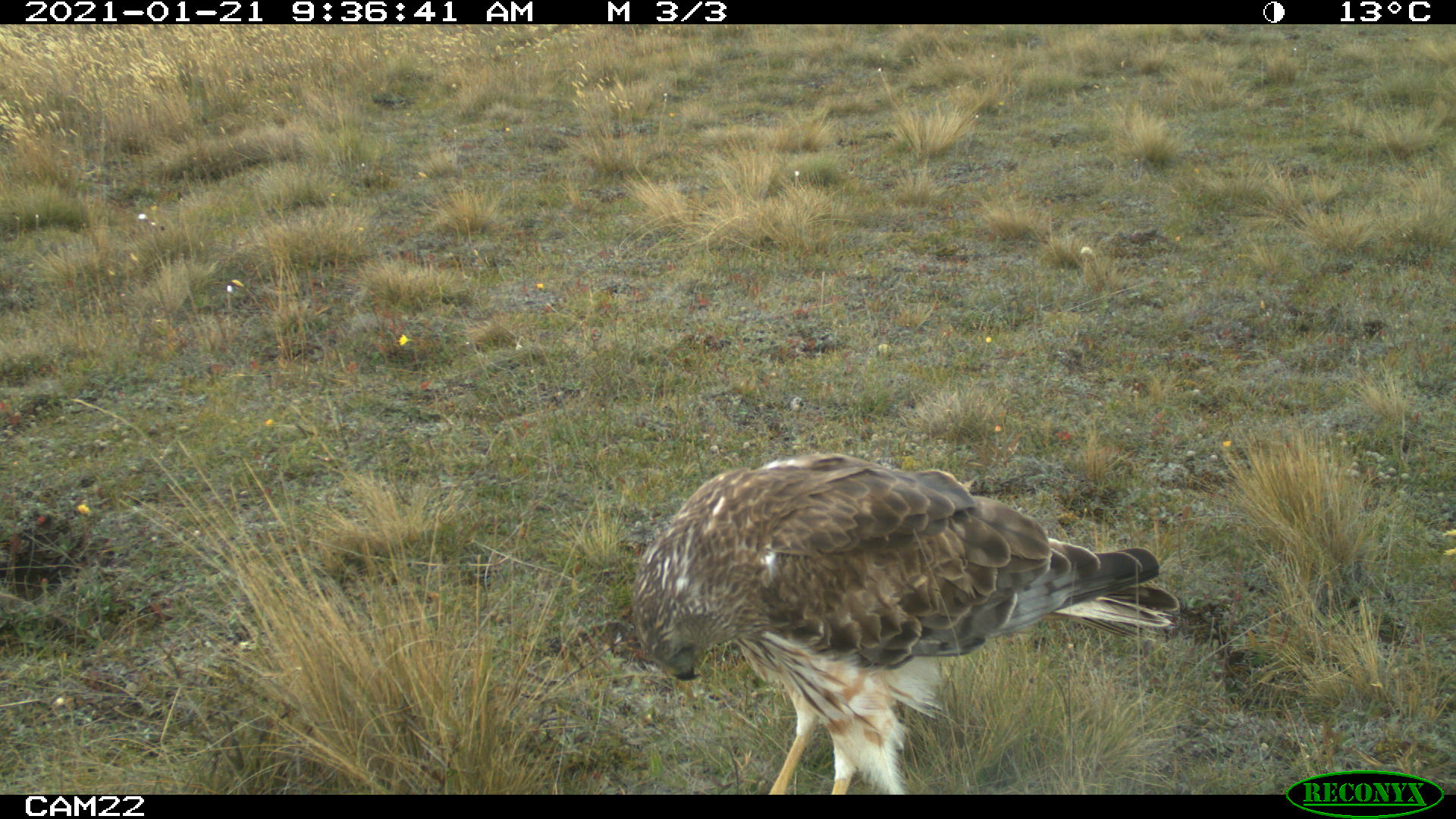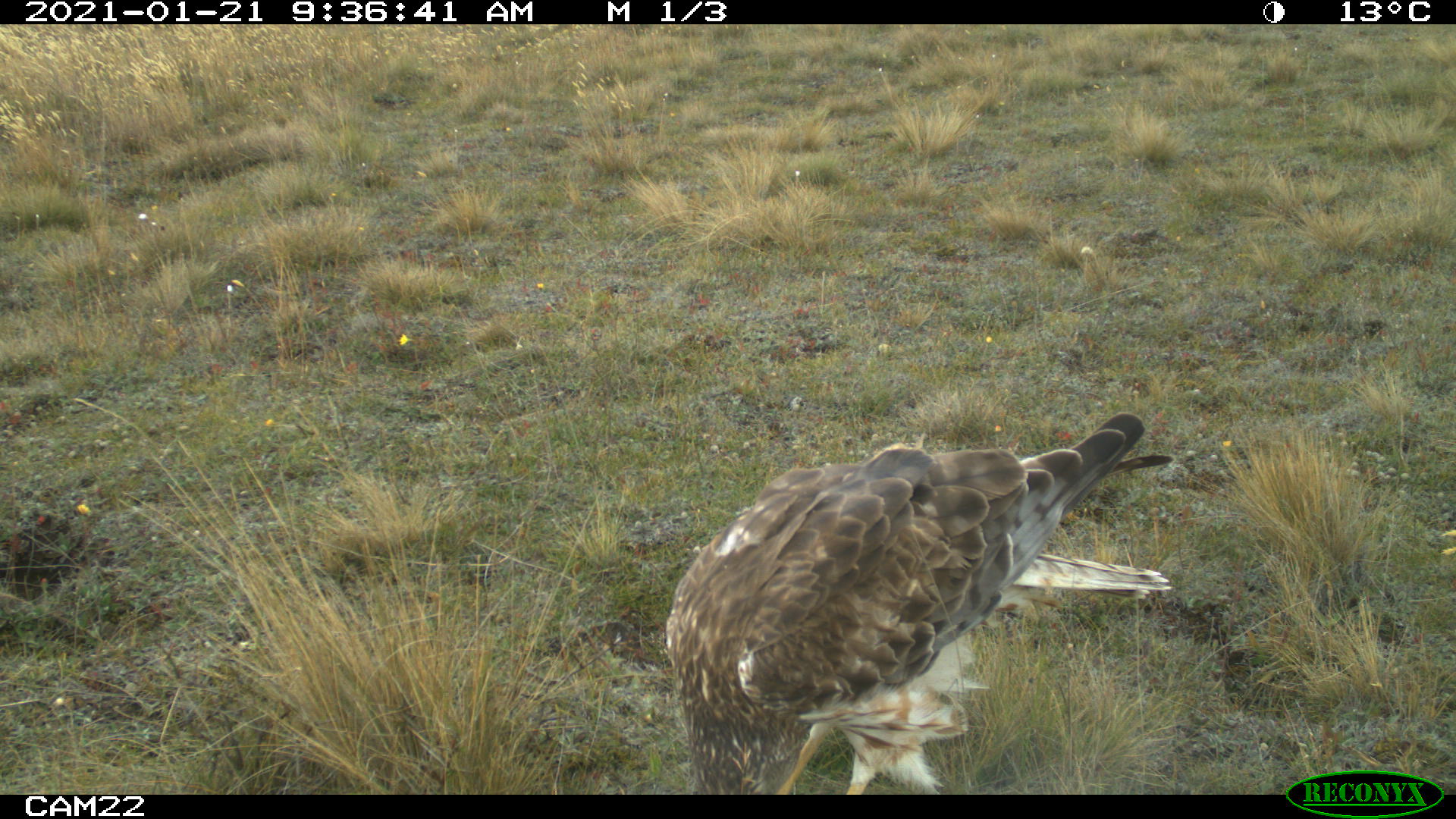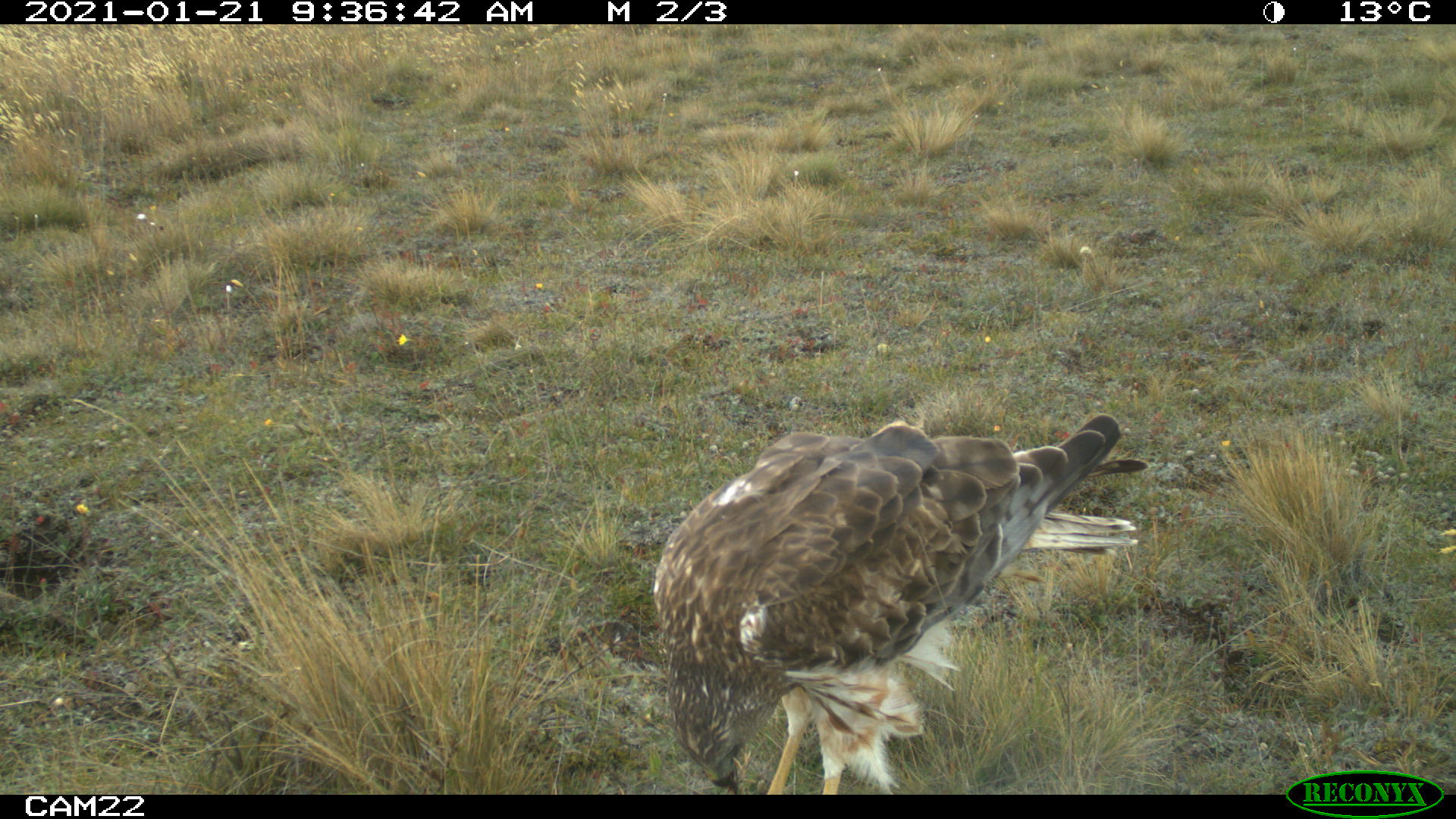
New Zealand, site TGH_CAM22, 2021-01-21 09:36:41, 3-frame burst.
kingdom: Animalia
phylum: Chordata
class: Aves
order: Accipitriformes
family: Accipitridae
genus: Circus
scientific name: Circus approximans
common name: swamp harrier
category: harrier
Harrier (swamp harrier) (Circus approximans).